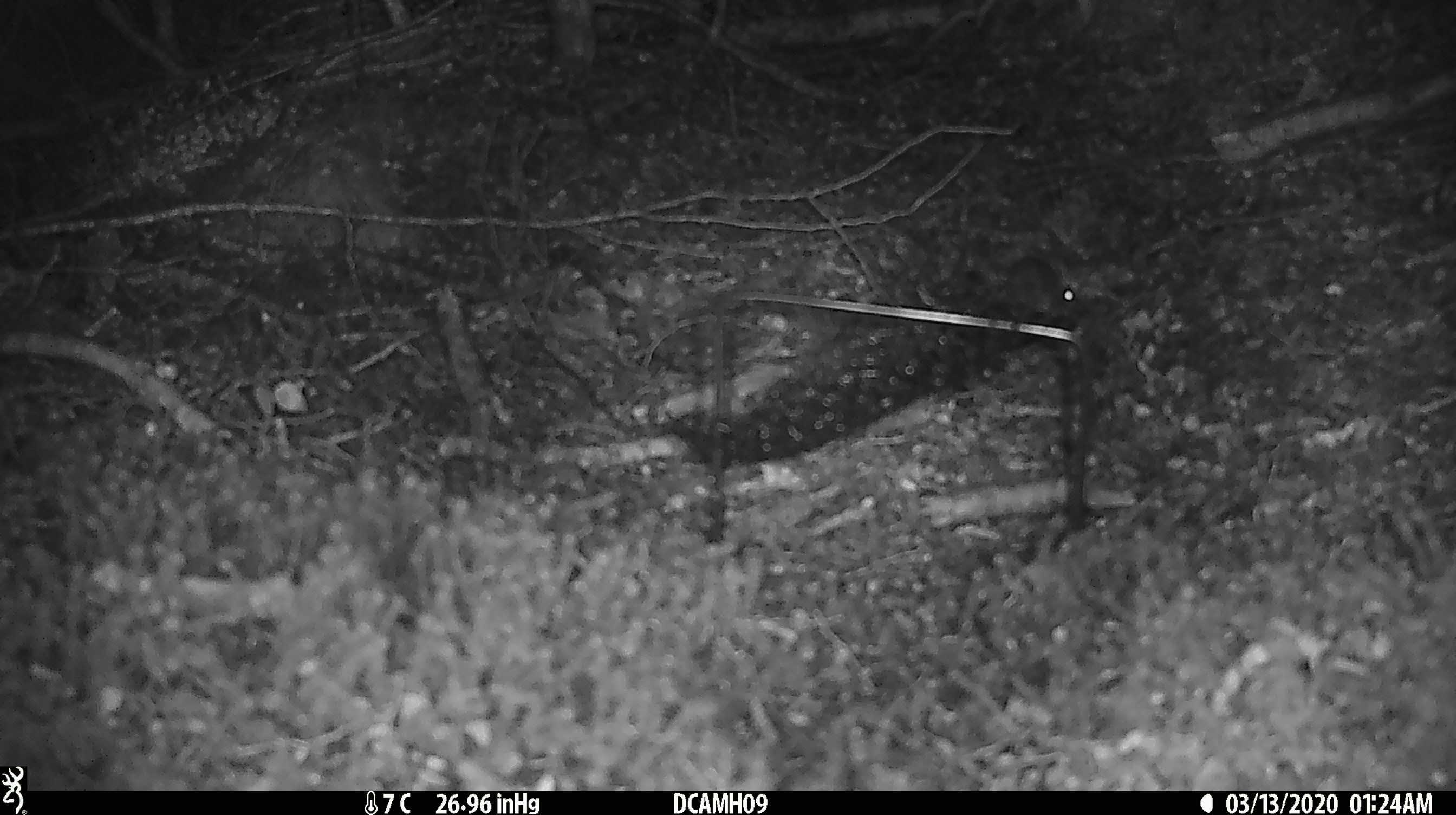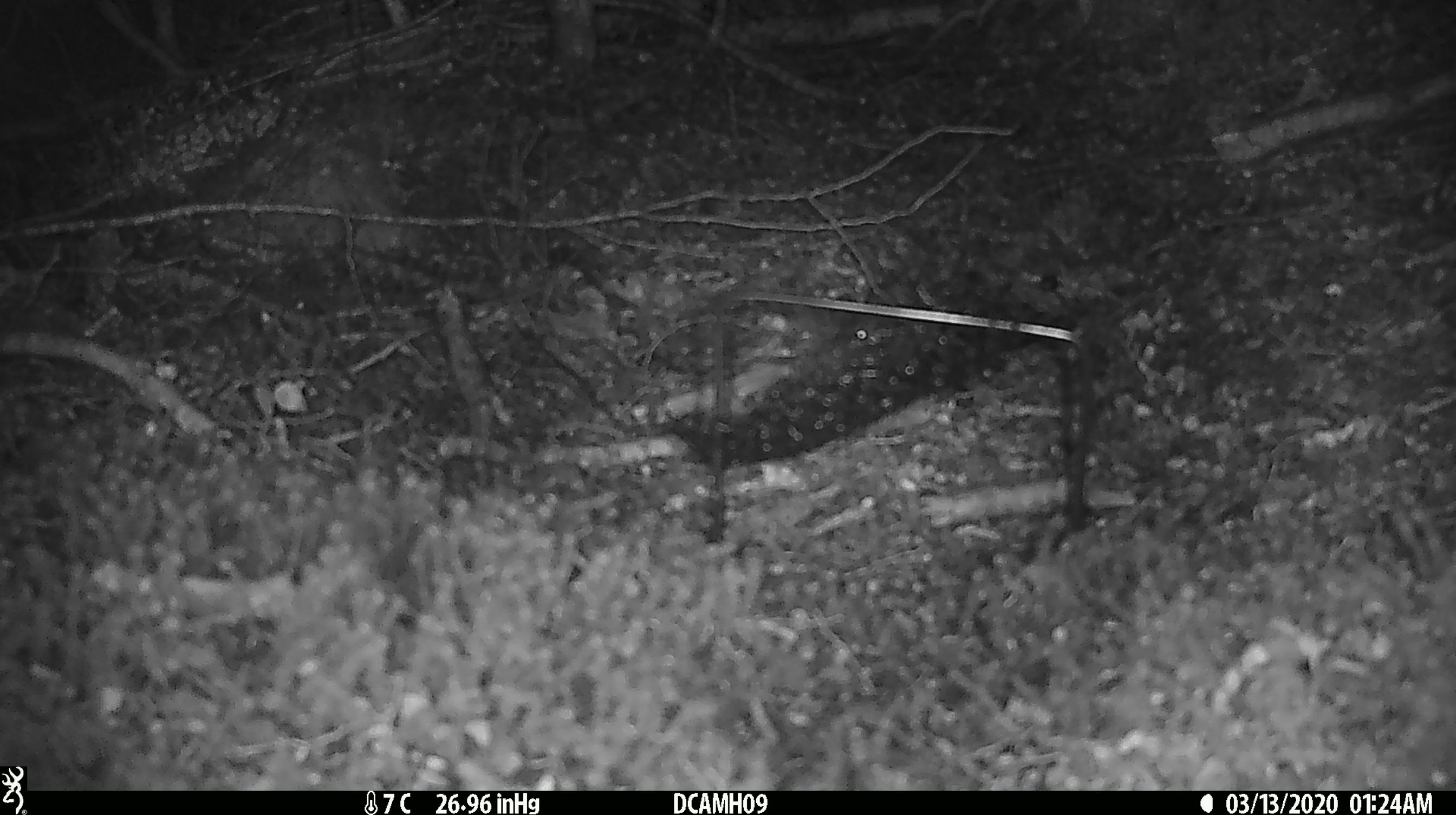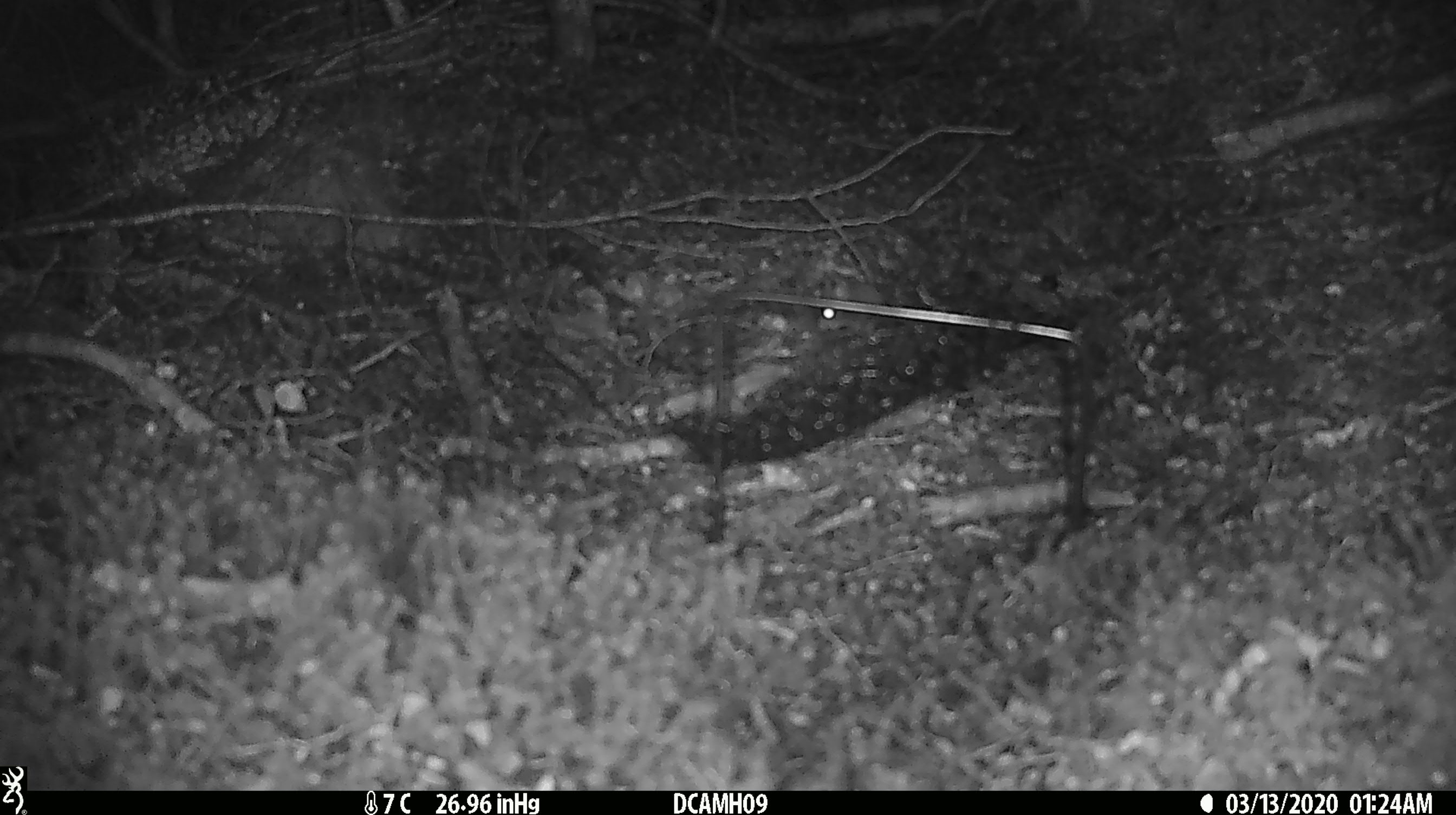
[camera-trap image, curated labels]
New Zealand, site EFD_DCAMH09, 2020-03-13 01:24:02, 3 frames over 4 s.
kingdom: Animalia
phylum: Chordata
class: Mammalia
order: Rodentia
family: Muridae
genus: Mus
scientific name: Mus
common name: mouse